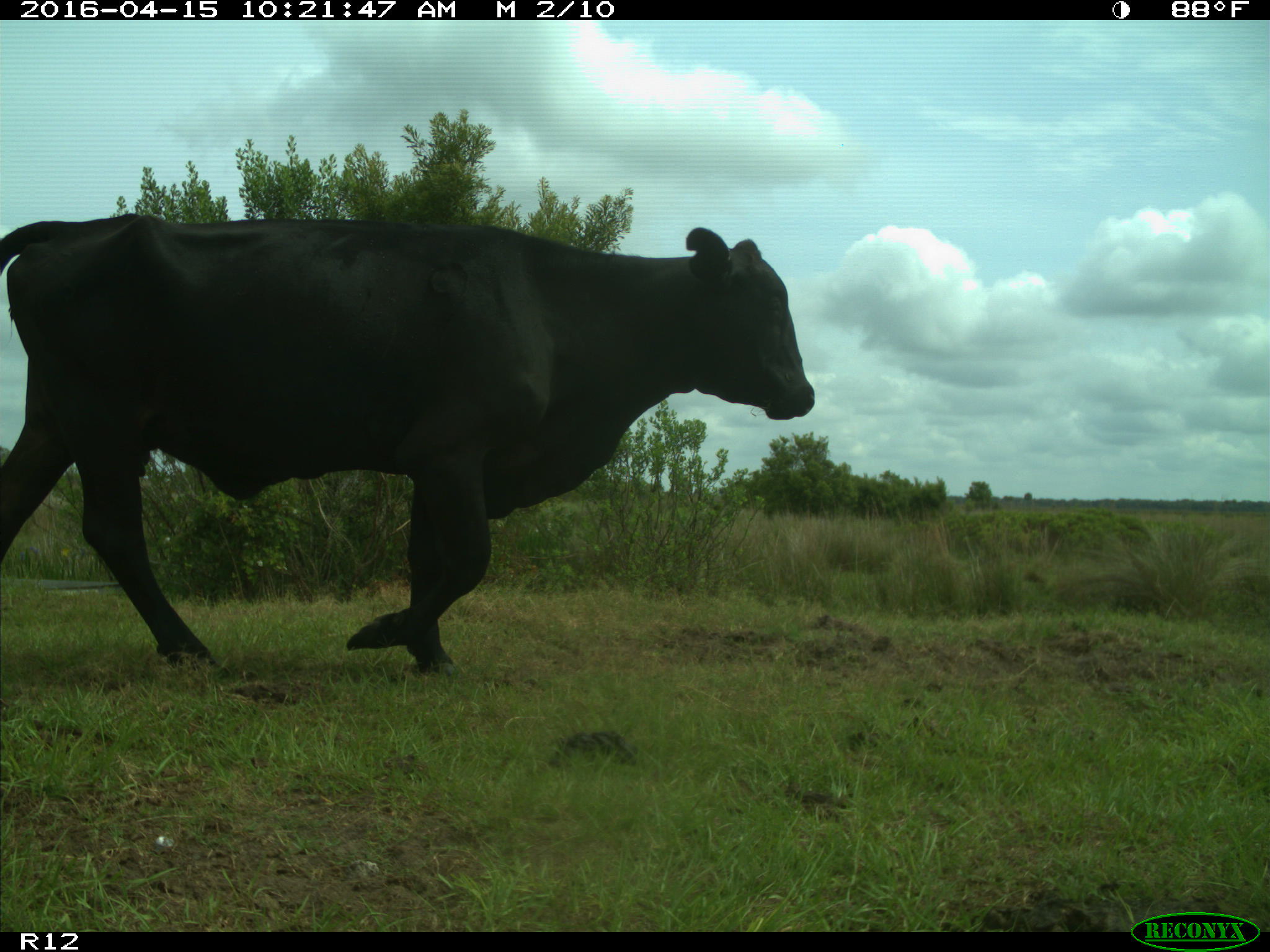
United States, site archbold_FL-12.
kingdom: Animalia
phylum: Chordata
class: Mammalia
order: Artiodactyla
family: Bovidae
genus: Bos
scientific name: Bos taurus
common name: domestic cow